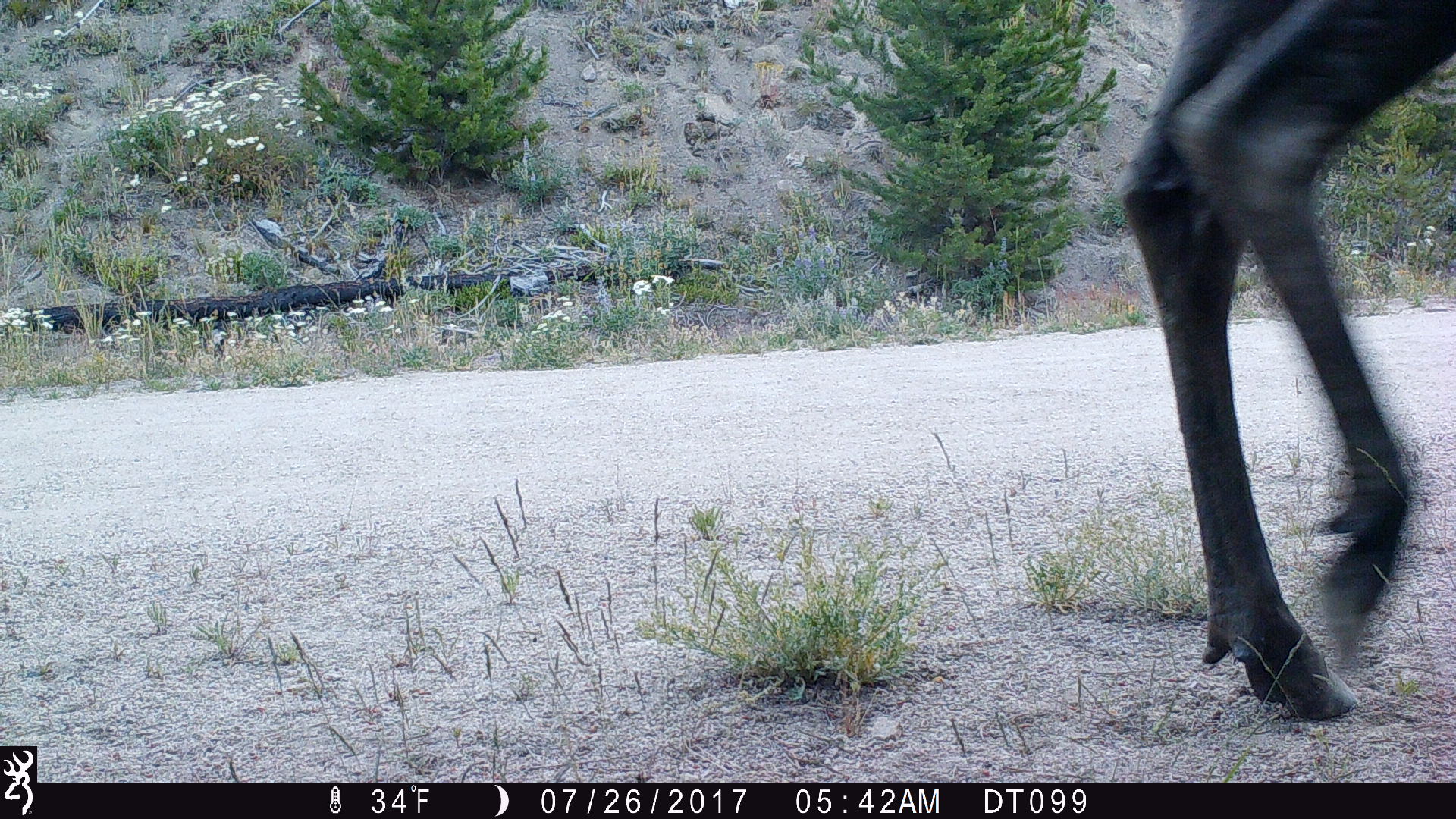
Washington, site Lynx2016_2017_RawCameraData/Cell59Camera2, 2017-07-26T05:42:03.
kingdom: Animalia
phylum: Chordata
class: Mammalia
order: Artiodactyla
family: Cervidae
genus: Alces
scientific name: Alces alces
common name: moose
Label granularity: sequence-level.